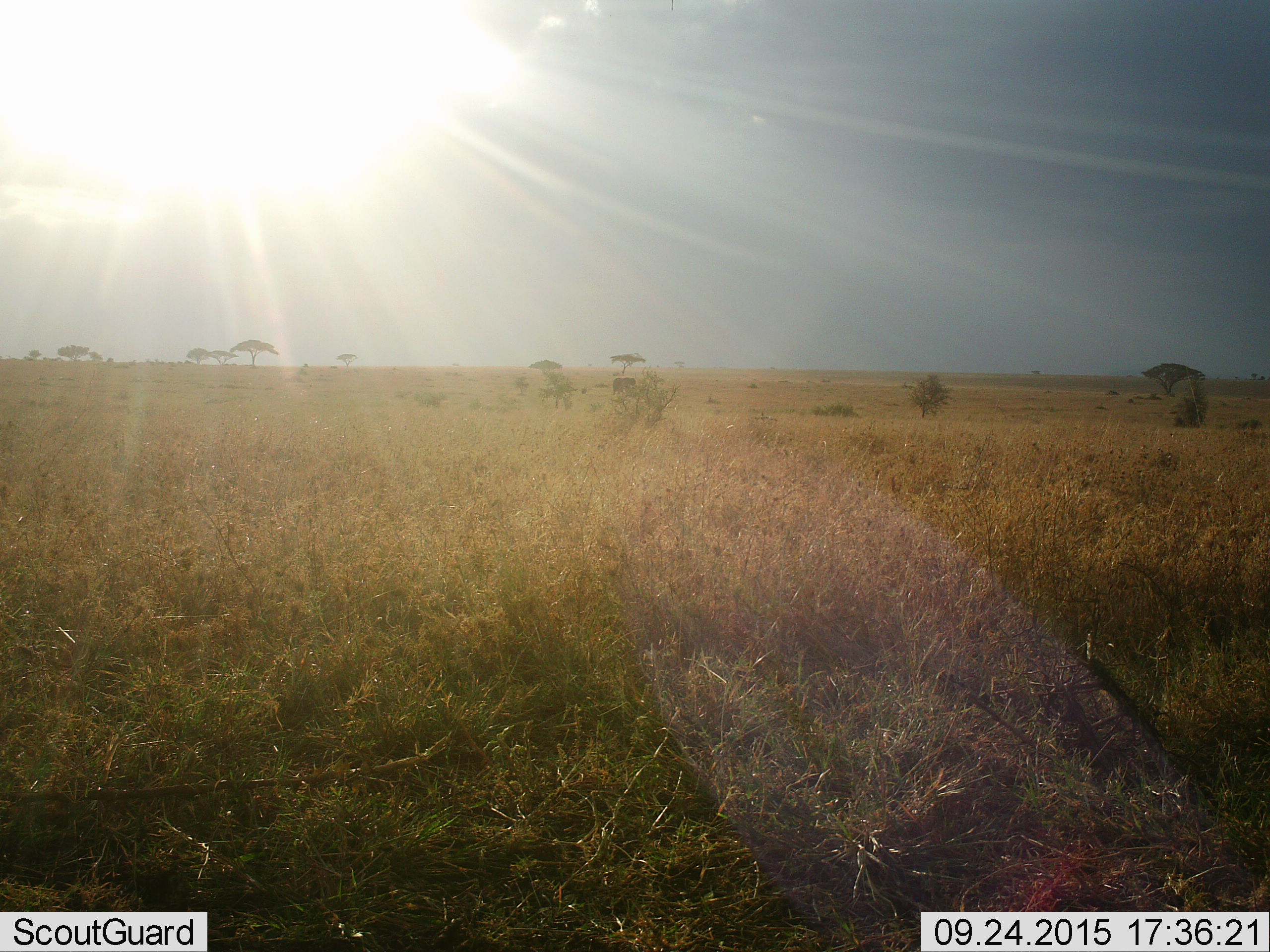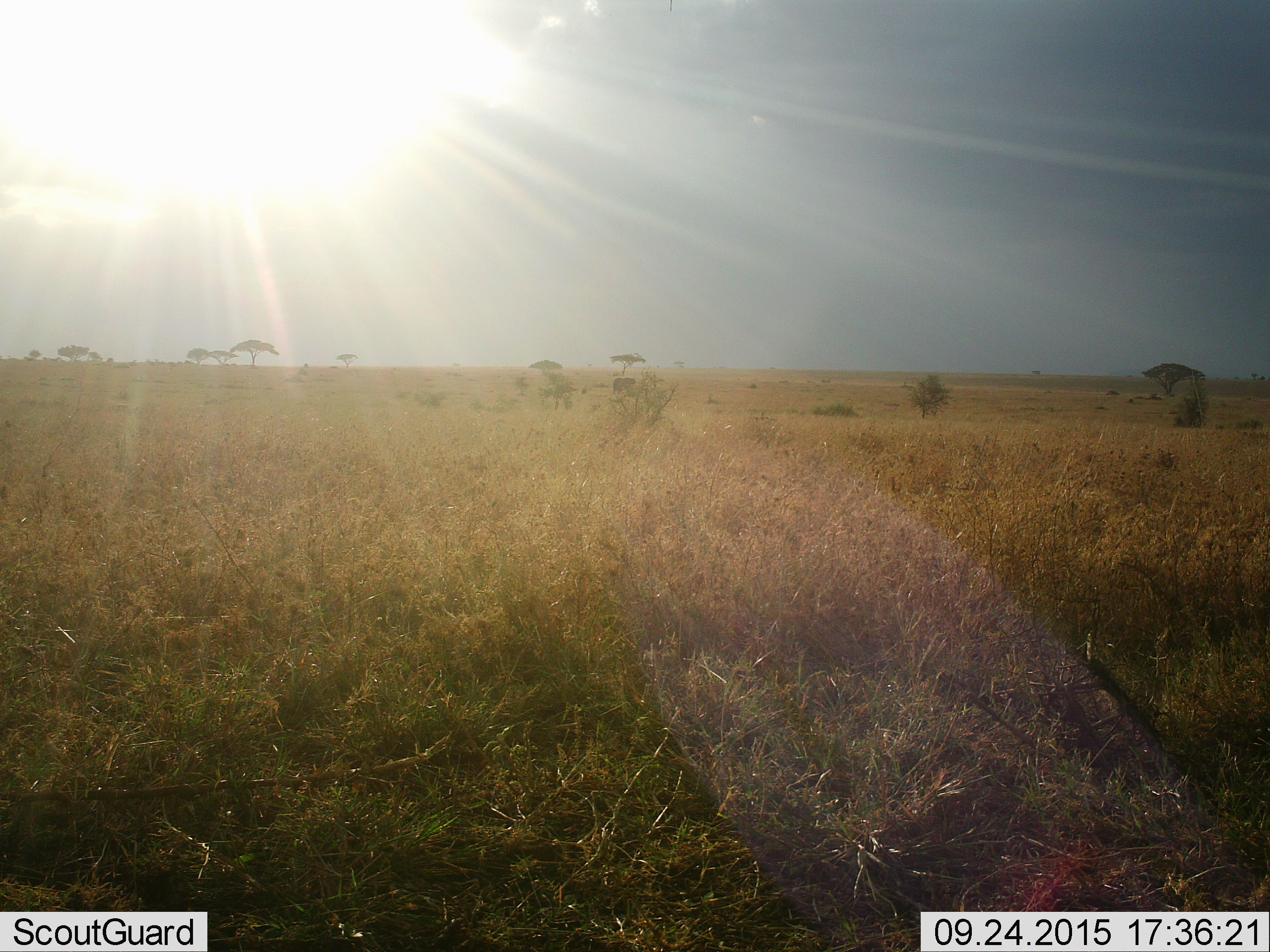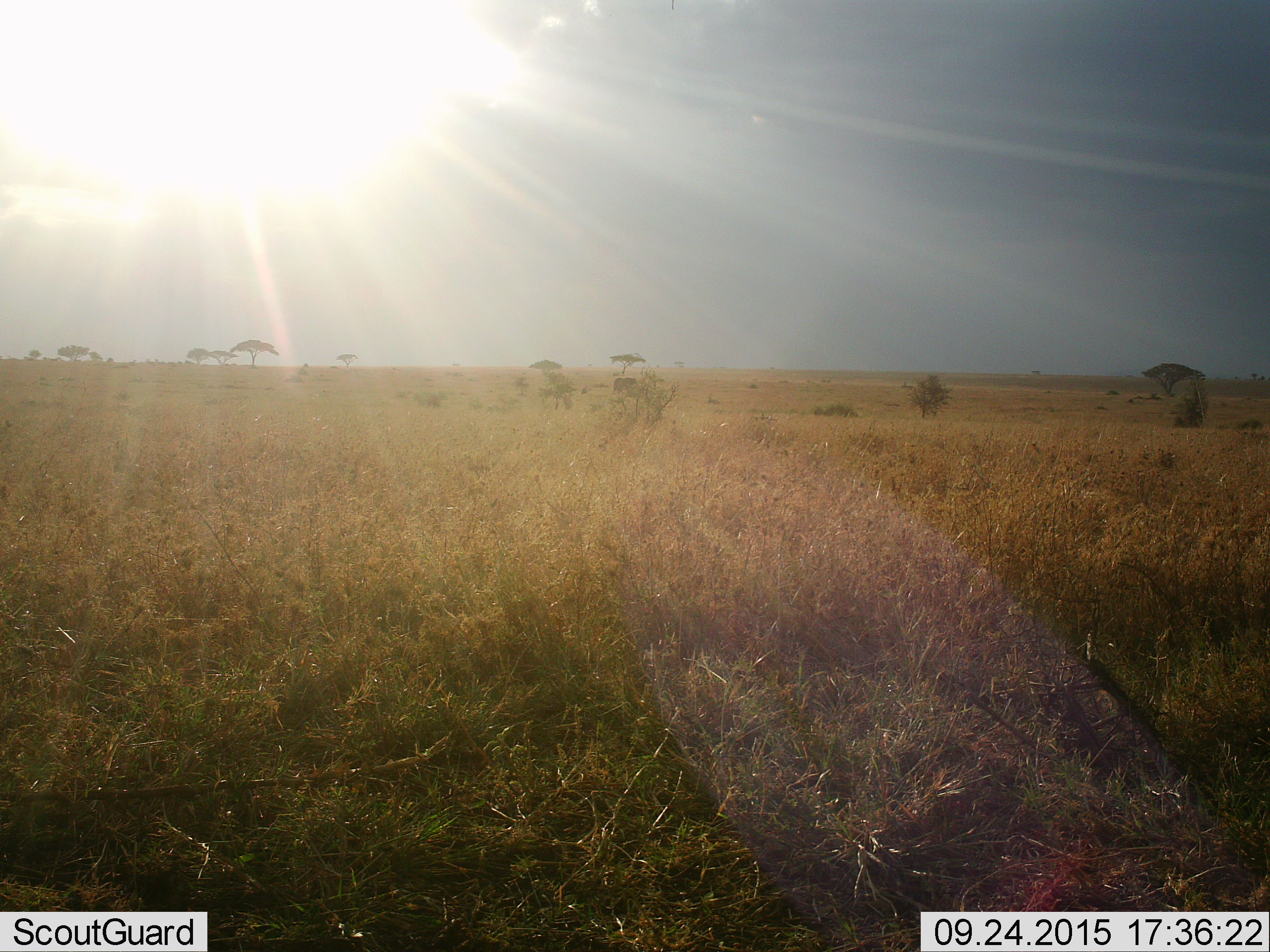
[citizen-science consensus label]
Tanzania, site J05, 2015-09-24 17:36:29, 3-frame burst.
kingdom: Animalia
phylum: Chordata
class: Mammalia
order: Proboscidea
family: Elephantidae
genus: Loxodonta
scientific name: Loxodonta africana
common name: african bush elephant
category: elephant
Elephant (african bush elephant) (Loxodonta africana), count 1. Behavior (volunteer vote fractions): standing 50%, resting 0%, moving 50%, interacting 0%. Young present (vote fraction): 0%. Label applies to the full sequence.